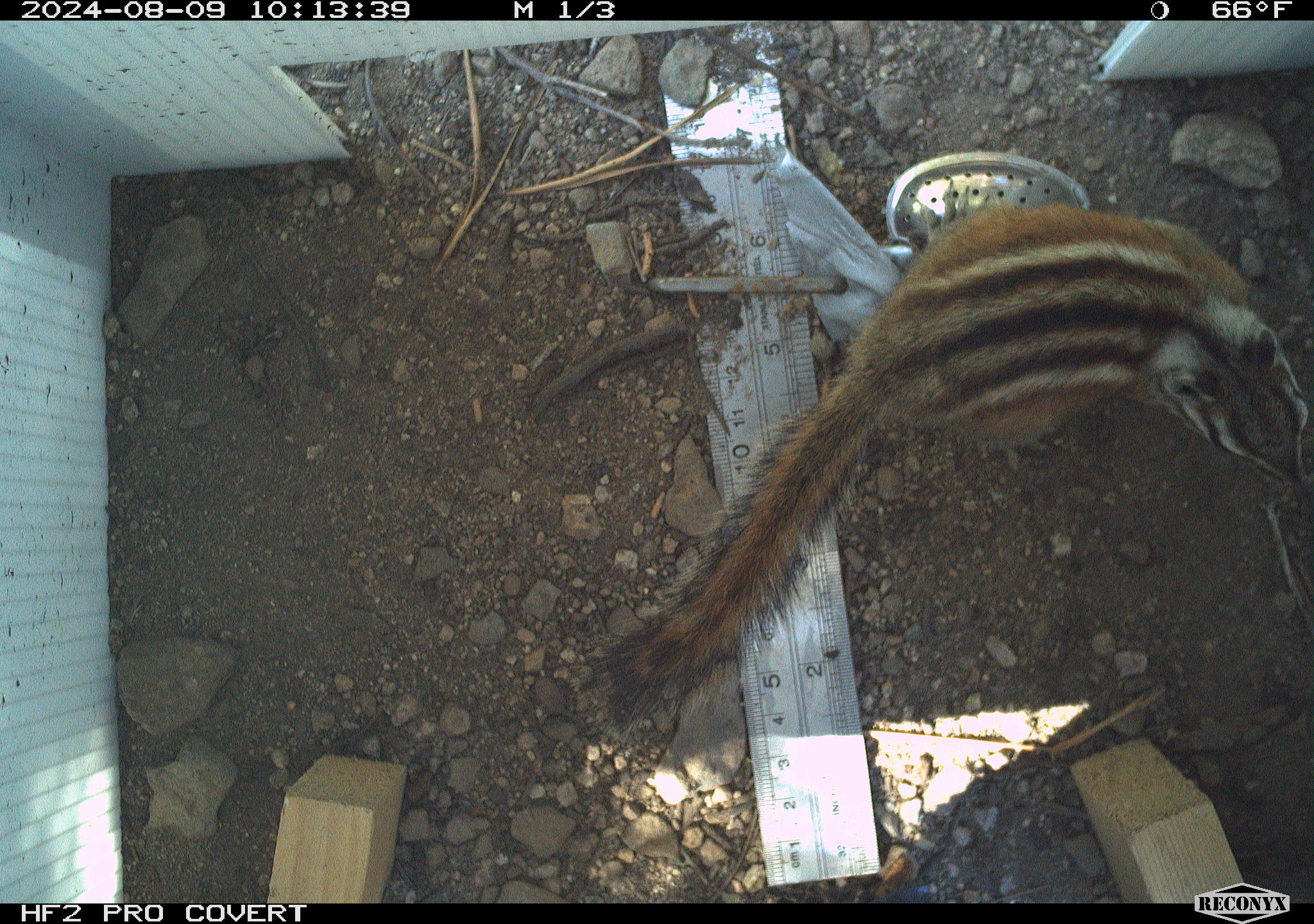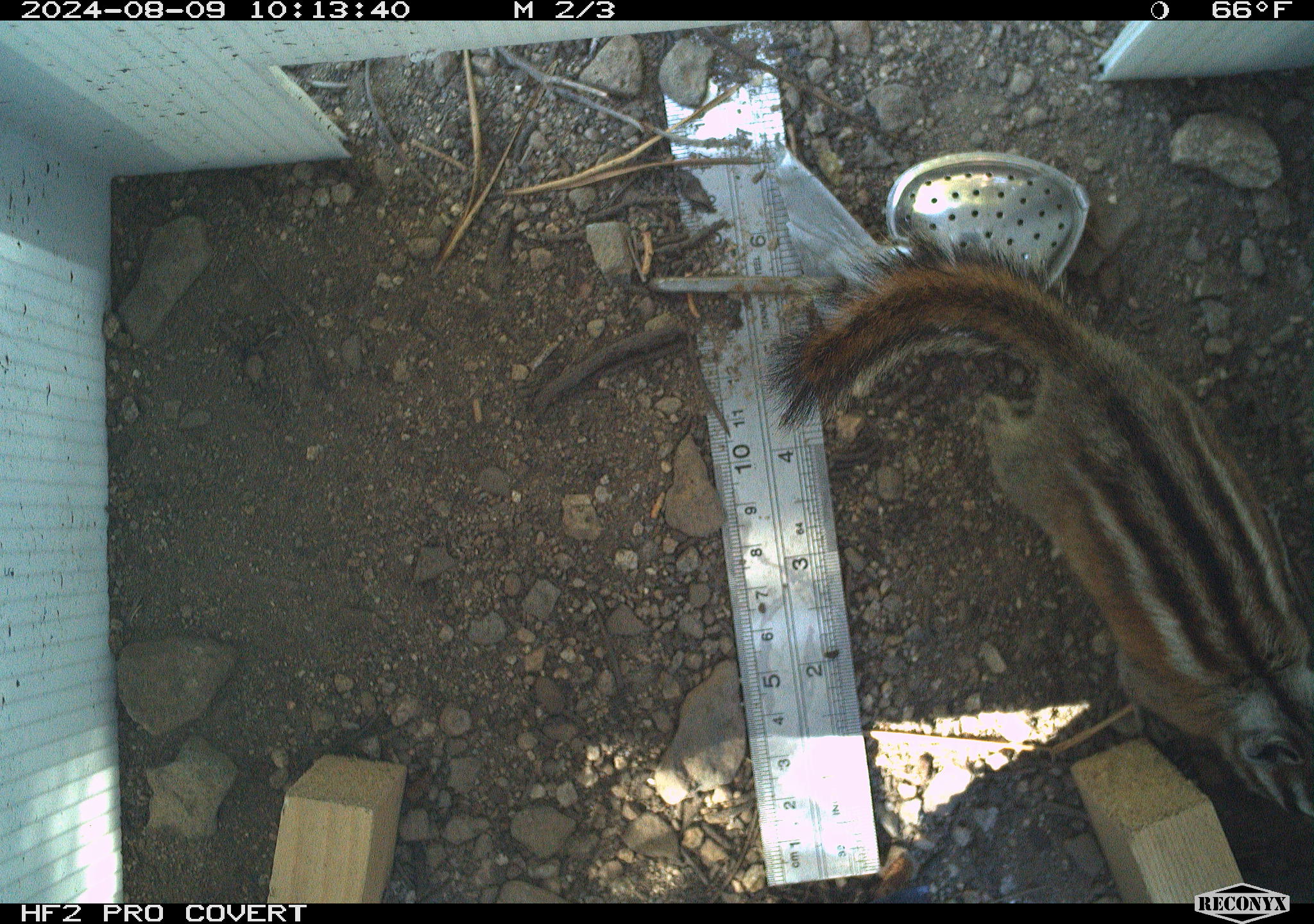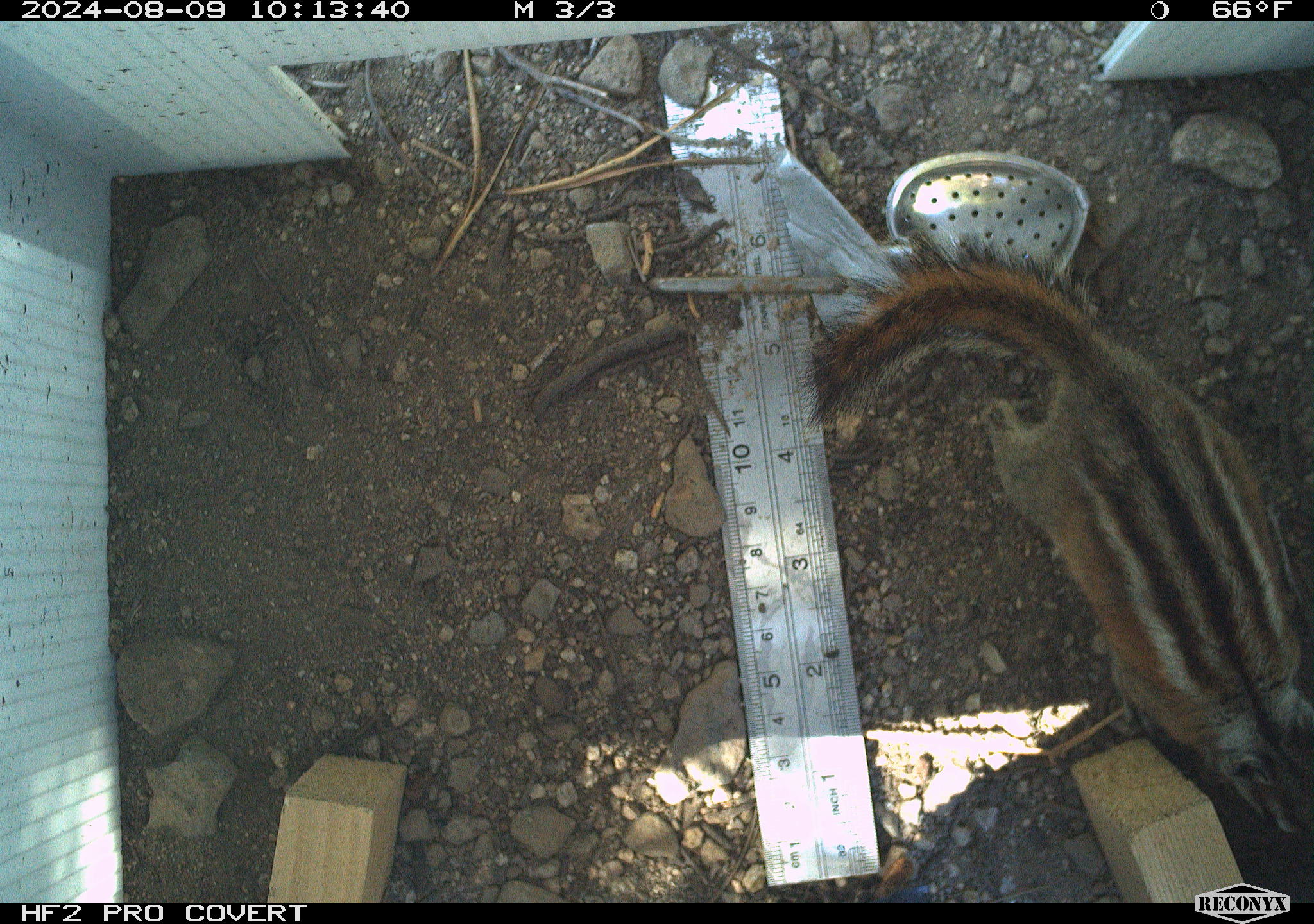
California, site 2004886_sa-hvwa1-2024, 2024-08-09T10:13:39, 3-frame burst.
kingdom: Animalia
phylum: Chordata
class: Mammalia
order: Rodentia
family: Sciuridae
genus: Neotamias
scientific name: Neotamias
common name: western chipmunks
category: neotamias species